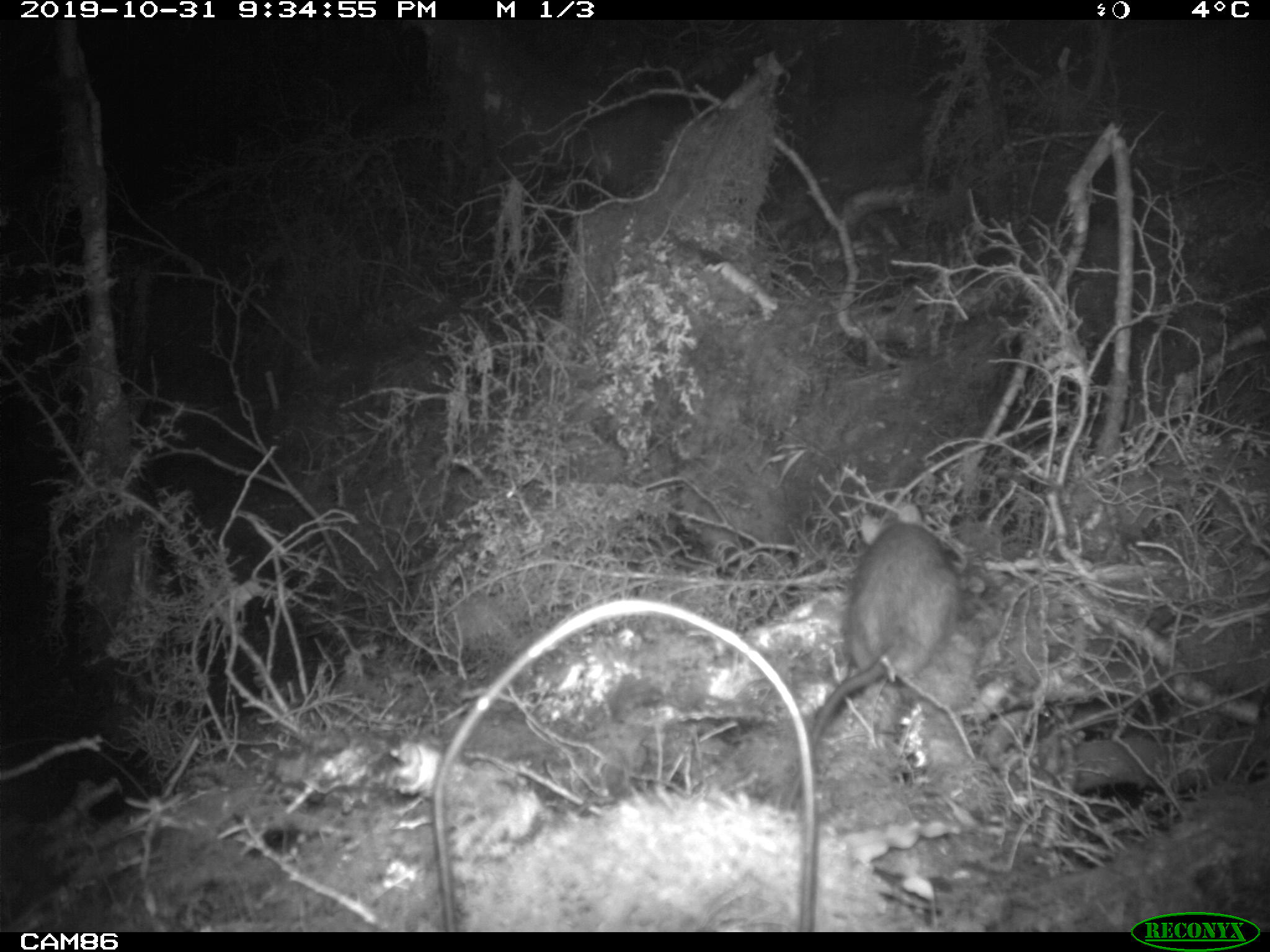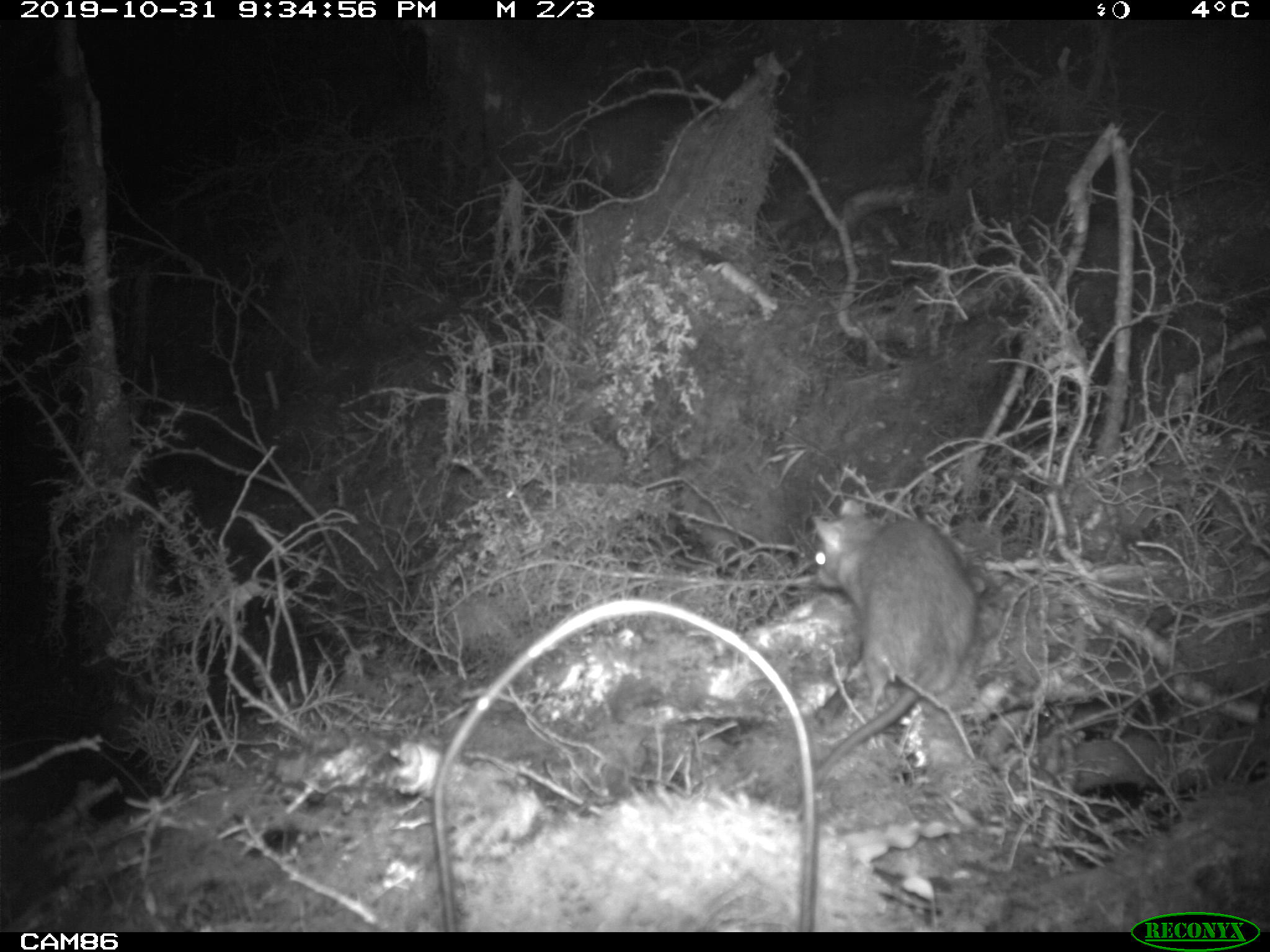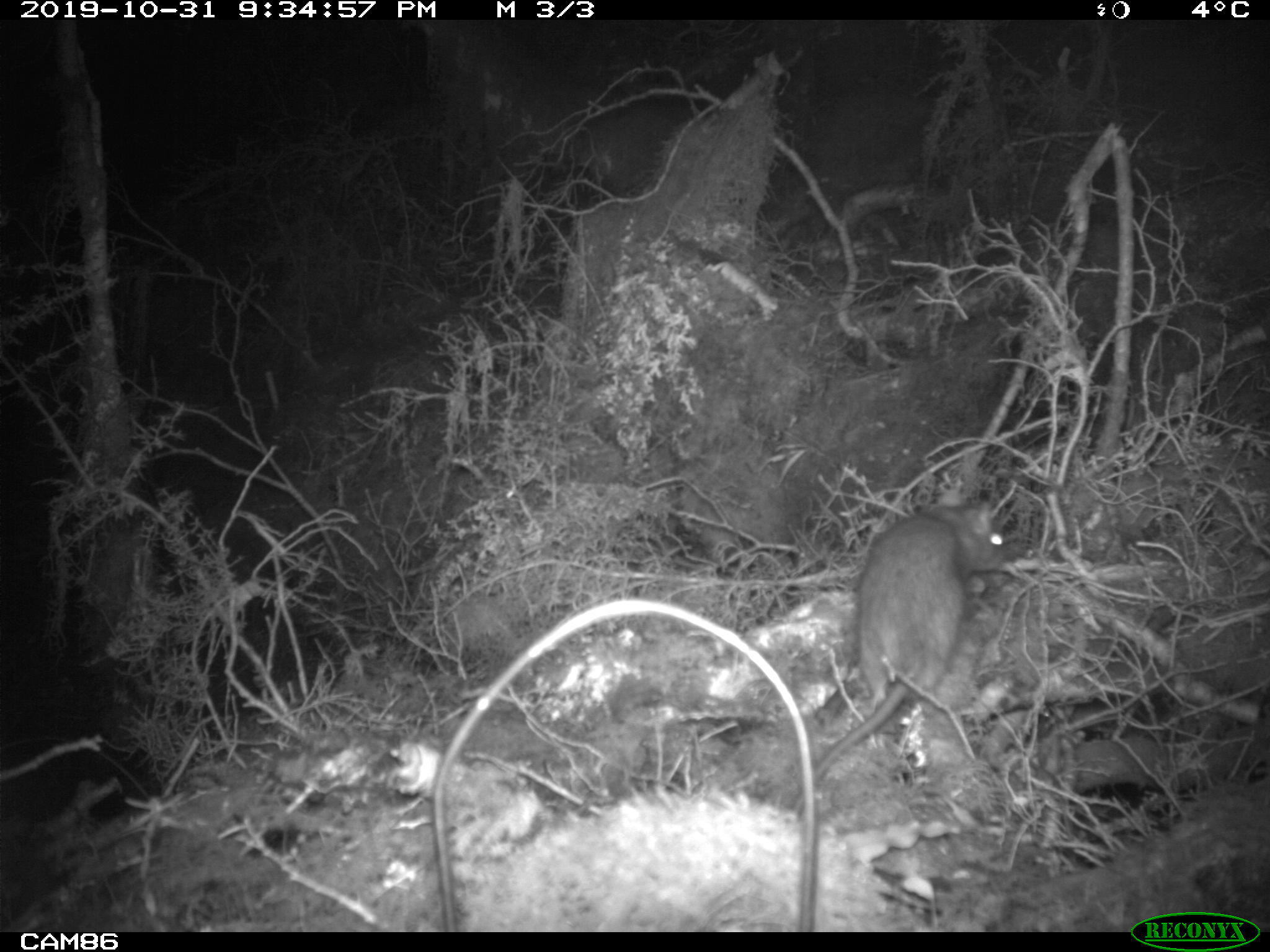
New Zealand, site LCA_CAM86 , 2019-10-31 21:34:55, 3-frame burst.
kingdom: Animalia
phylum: Chordata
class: Mammalia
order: Rodentia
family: Muridae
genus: Rattus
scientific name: Rattus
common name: rat